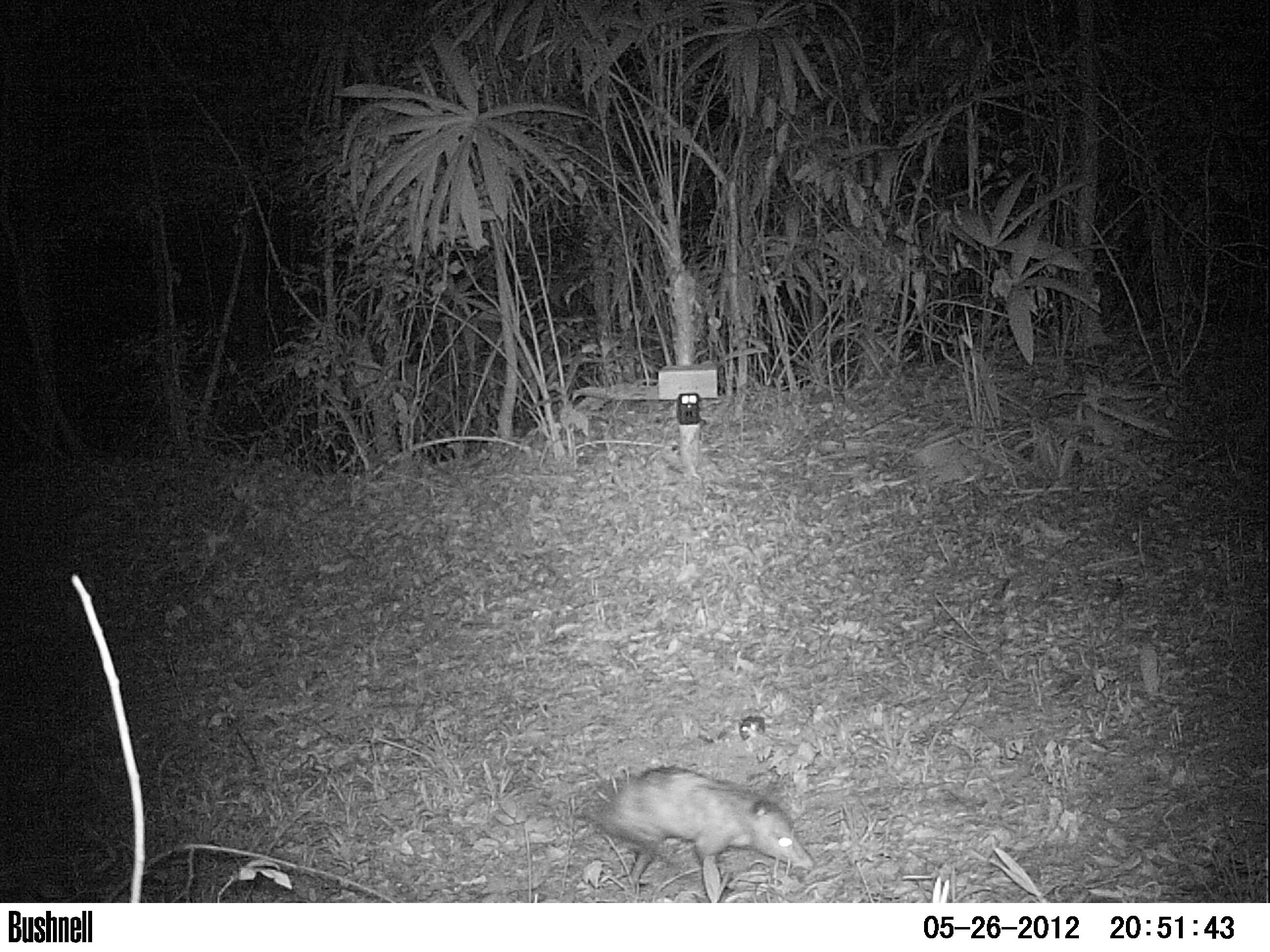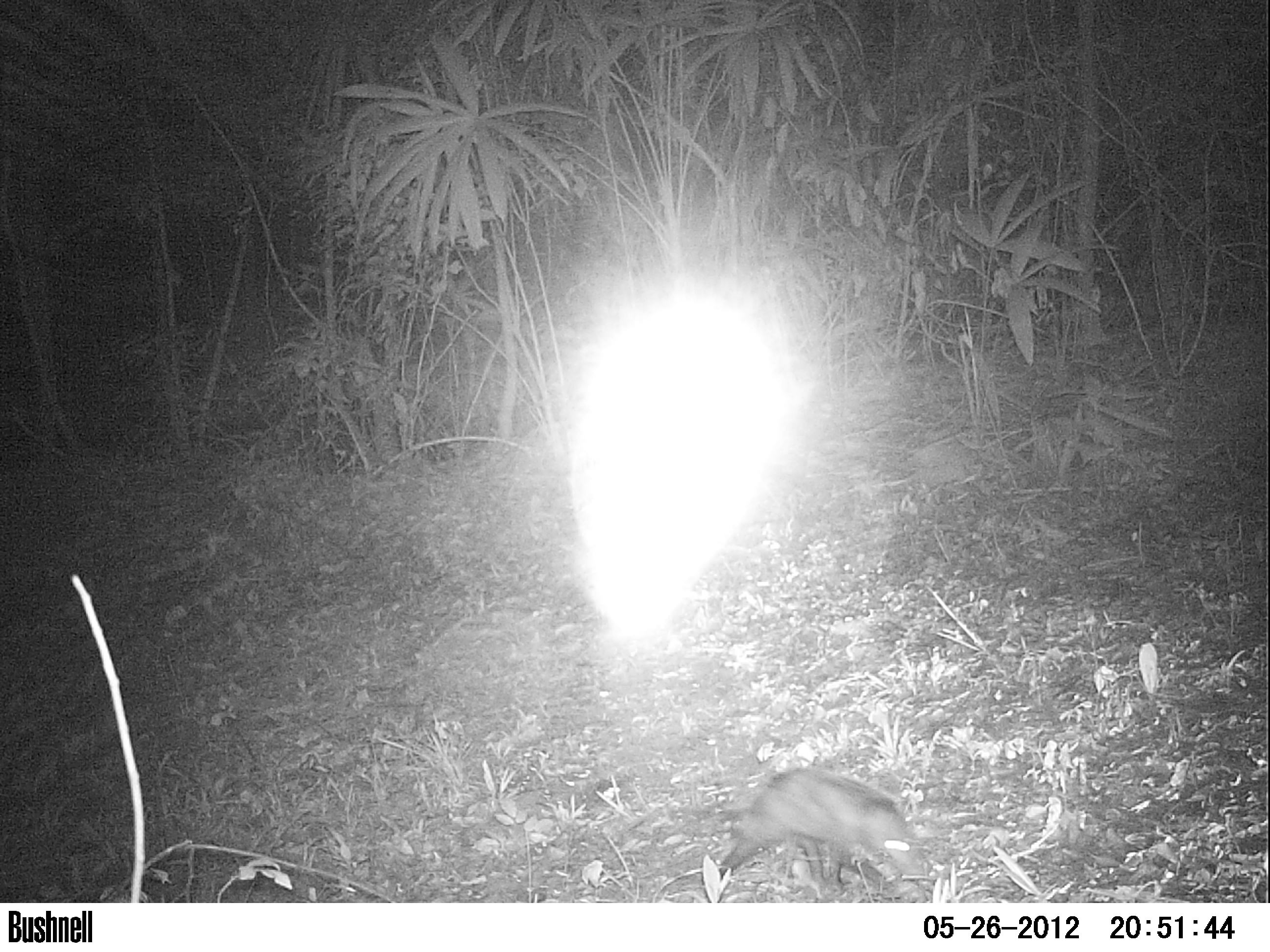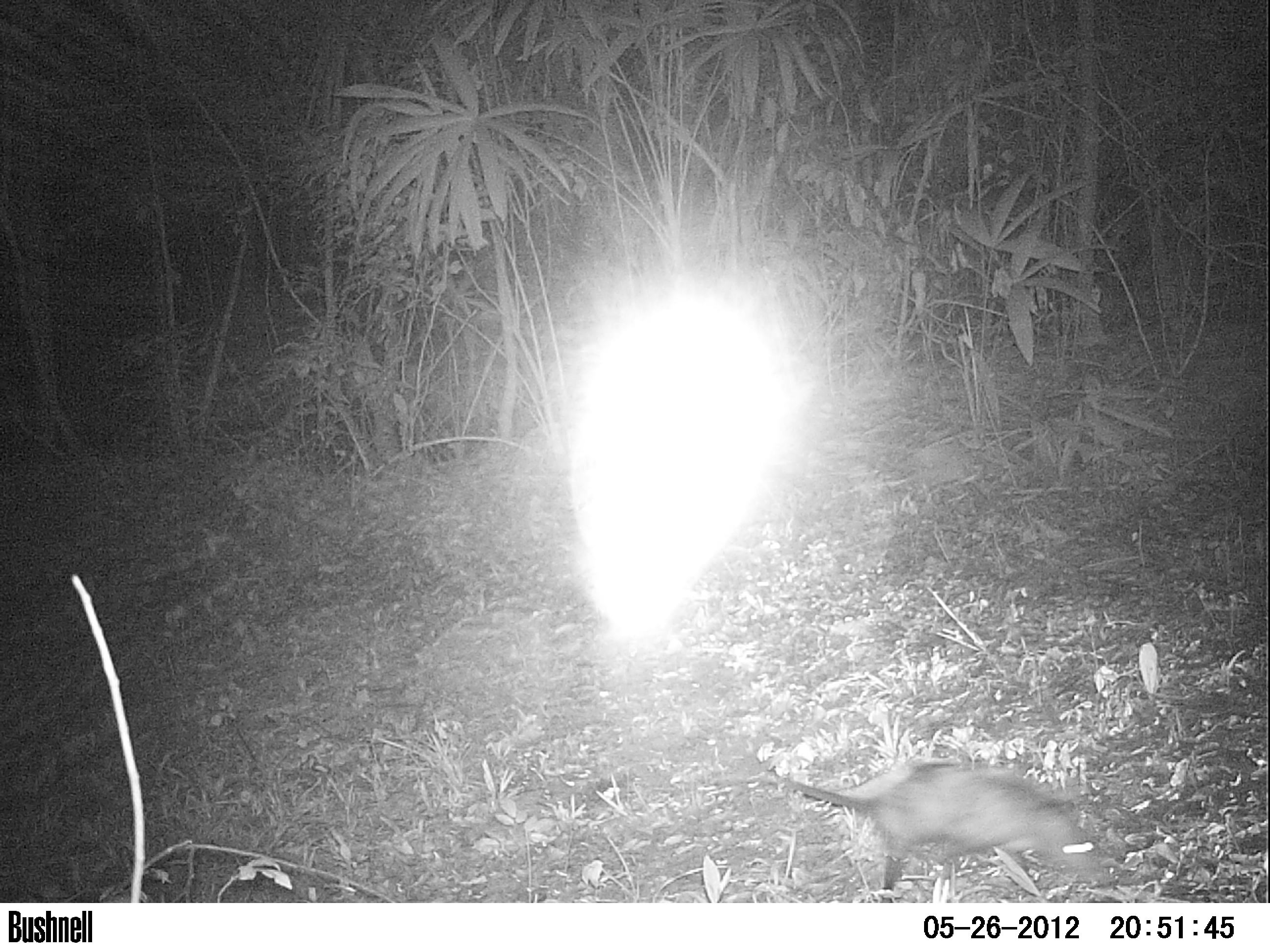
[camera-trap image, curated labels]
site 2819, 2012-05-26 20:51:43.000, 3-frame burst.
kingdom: Animalia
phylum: Chordata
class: Mammalia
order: Didelphimorphia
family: Didelphidae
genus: Didelphis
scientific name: Didelphis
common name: american opossums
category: didelphis sp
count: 1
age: adult